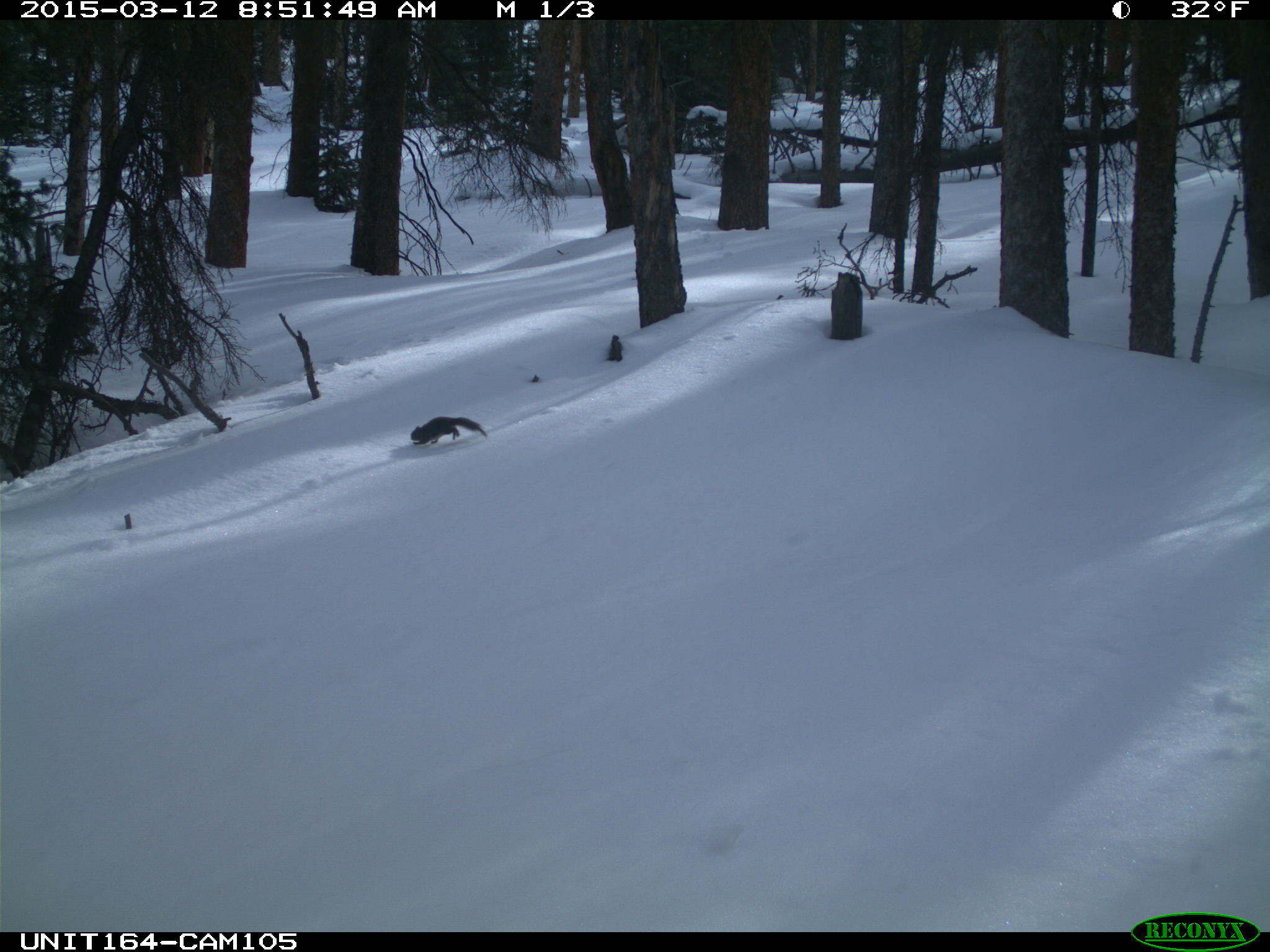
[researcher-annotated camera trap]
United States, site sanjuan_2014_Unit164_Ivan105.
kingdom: Animalia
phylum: Chordata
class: Mammalia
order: Rodentia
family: Sciuridae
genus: Tamiasciurus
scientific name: Tamiasciurus hudsonicus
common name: american red squirrel